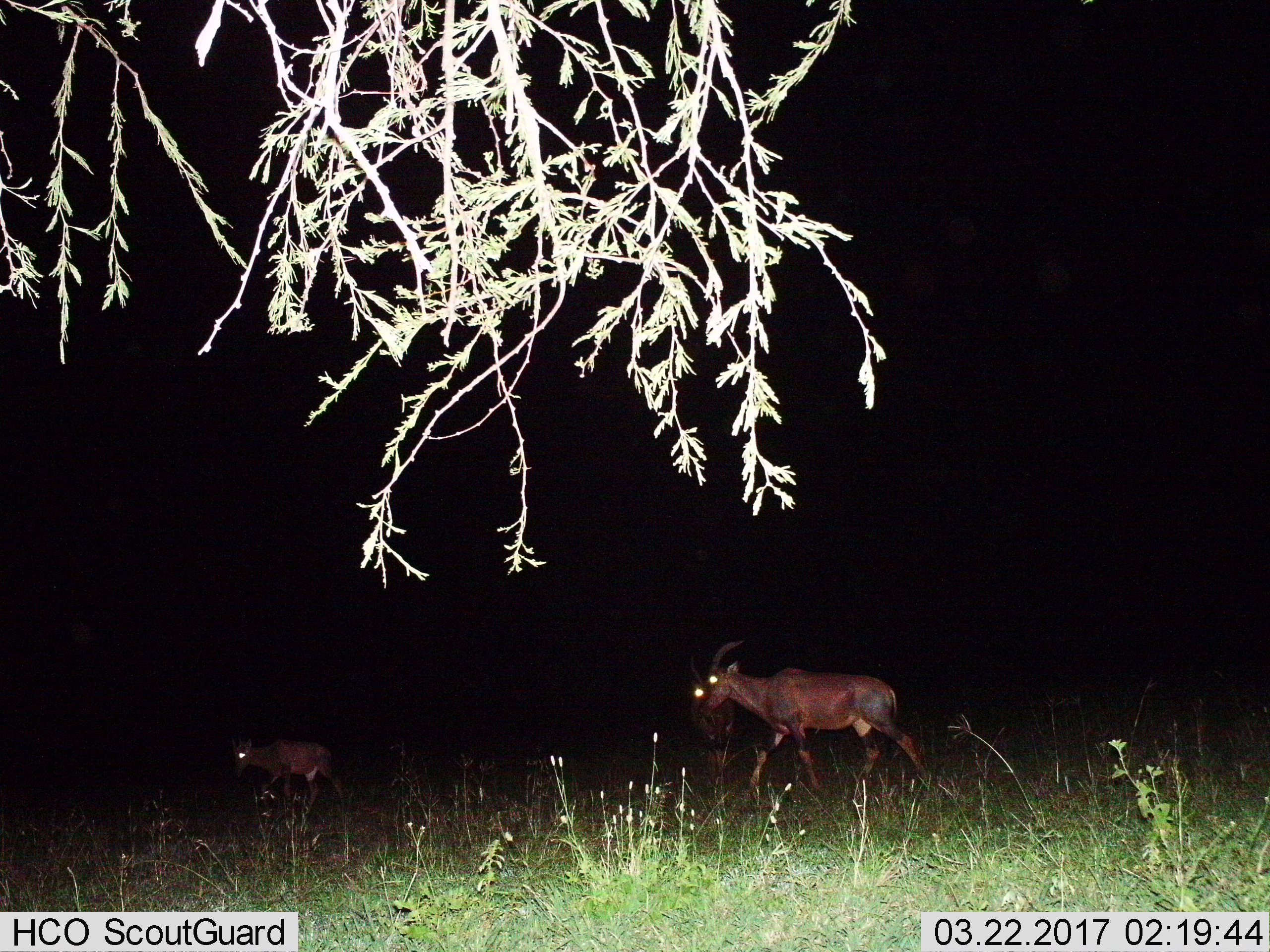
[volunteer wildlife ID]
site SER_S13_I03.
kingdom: Animalia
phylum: Chordata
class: Mammalia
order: Artiodactyla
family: Bovidae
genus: Damaliscus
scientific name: Damaliscus lunatus jimela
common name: topi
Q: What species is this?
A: Topi (Damaliscus lunatus jimela).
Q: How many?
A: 3.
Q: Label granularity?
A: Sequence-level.